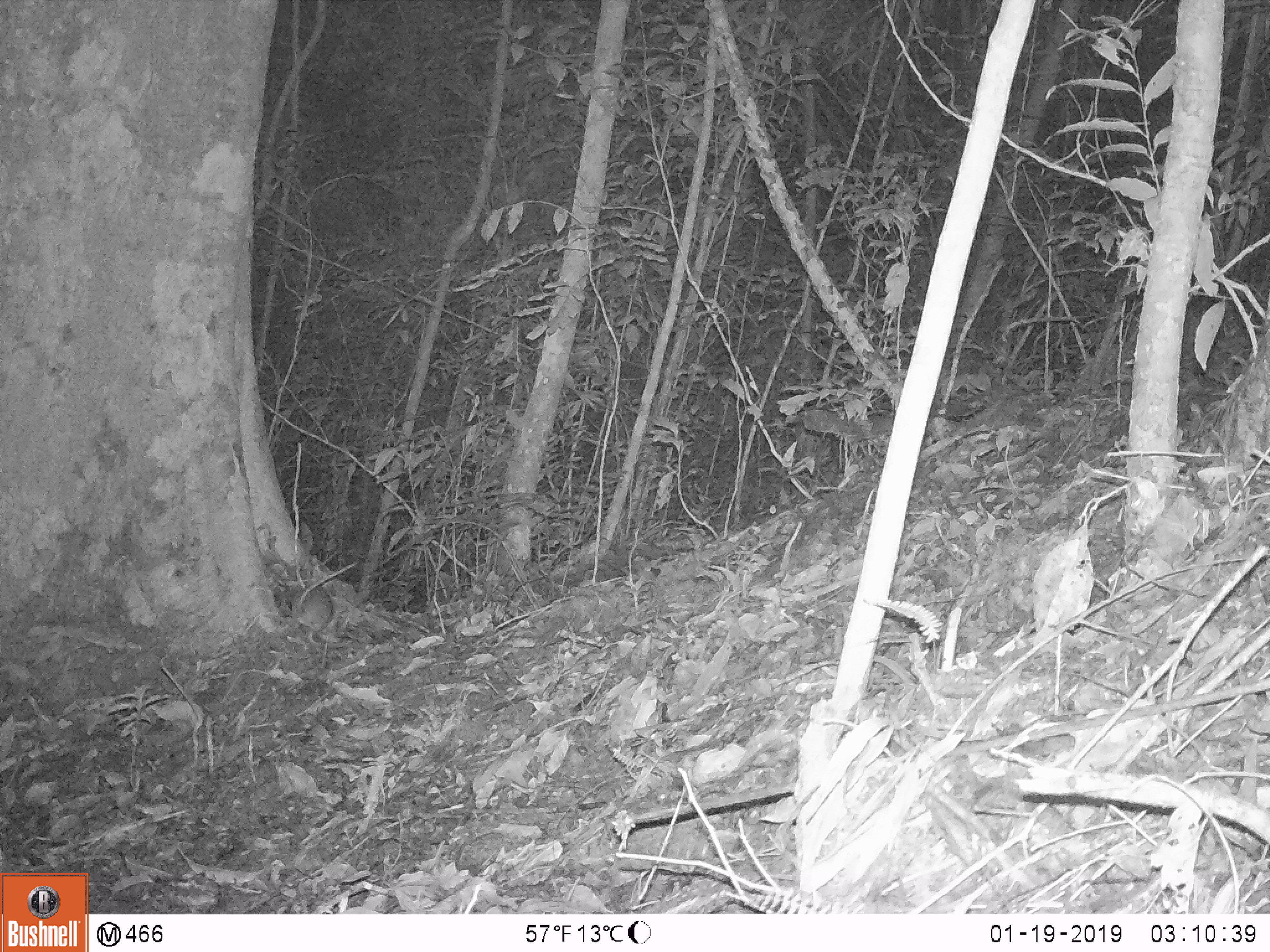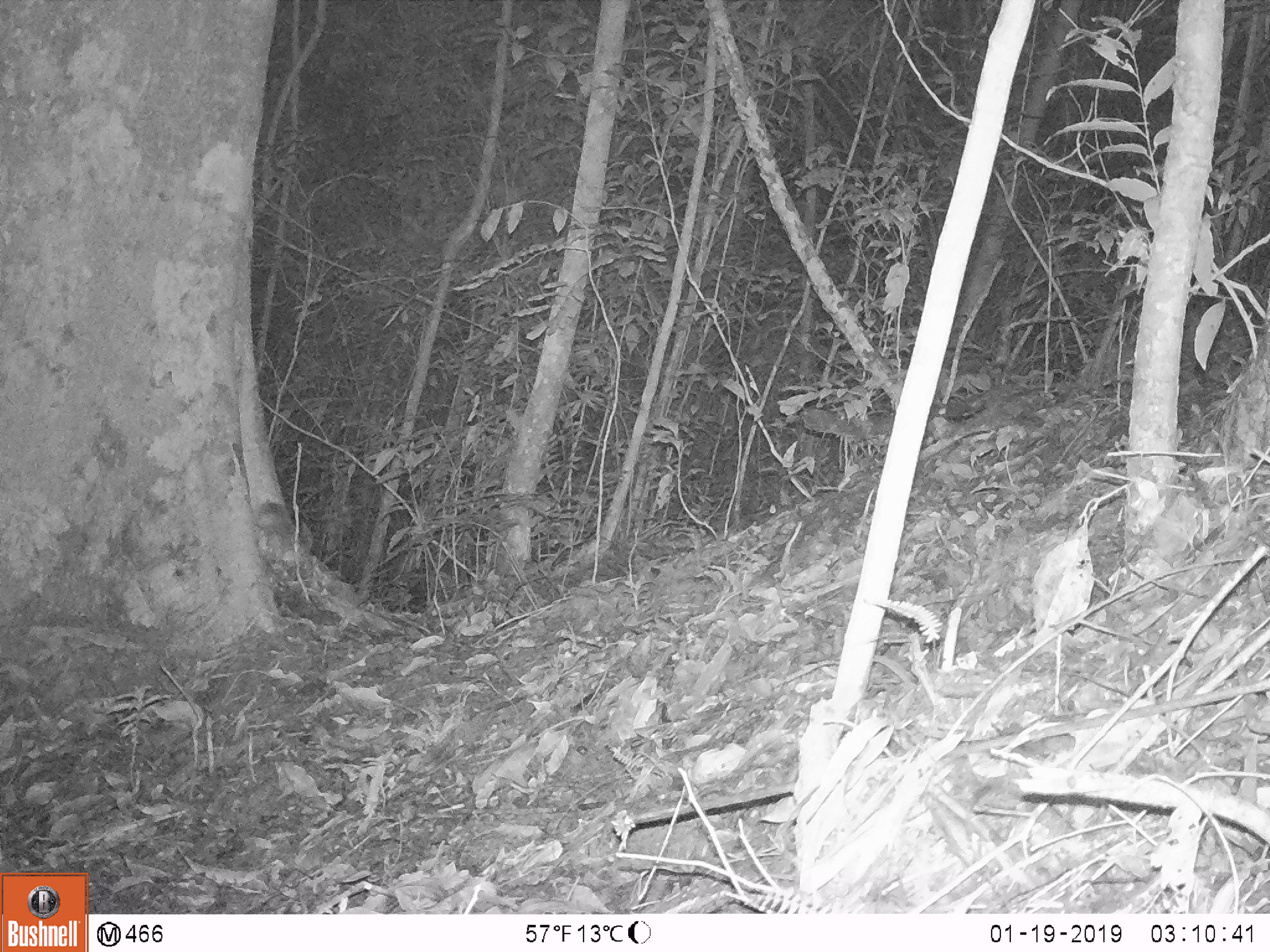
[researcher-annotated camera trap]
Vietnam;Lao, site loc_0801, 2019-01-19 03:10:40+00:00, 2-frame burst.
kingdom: Animalia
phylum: Chordata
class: Mammalia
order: Rodentia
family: Muridae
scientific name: Muridae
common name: old-world mice and rats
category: unidentified murid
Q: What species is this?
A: Unidentified murid (old-world mice and rats) (Muridae).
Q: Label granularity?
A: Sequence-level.